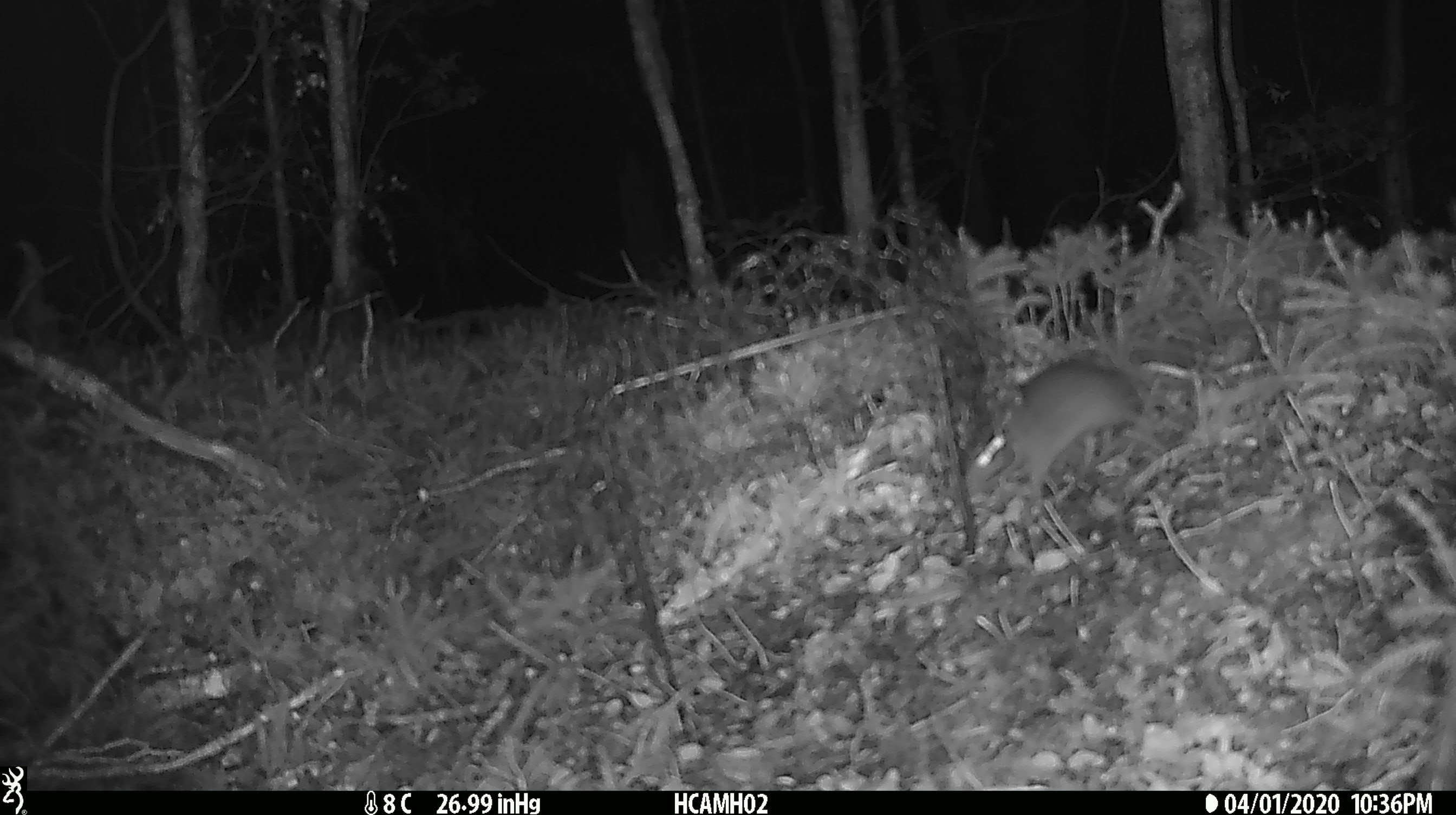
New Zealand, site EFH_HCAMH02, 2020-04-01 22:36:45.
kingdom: Animalia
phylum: Chordata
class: Mammalia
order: Rodentia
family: Muridae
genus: Mus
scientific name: Mus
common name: mouse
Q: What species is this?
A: Mouse (Mus).